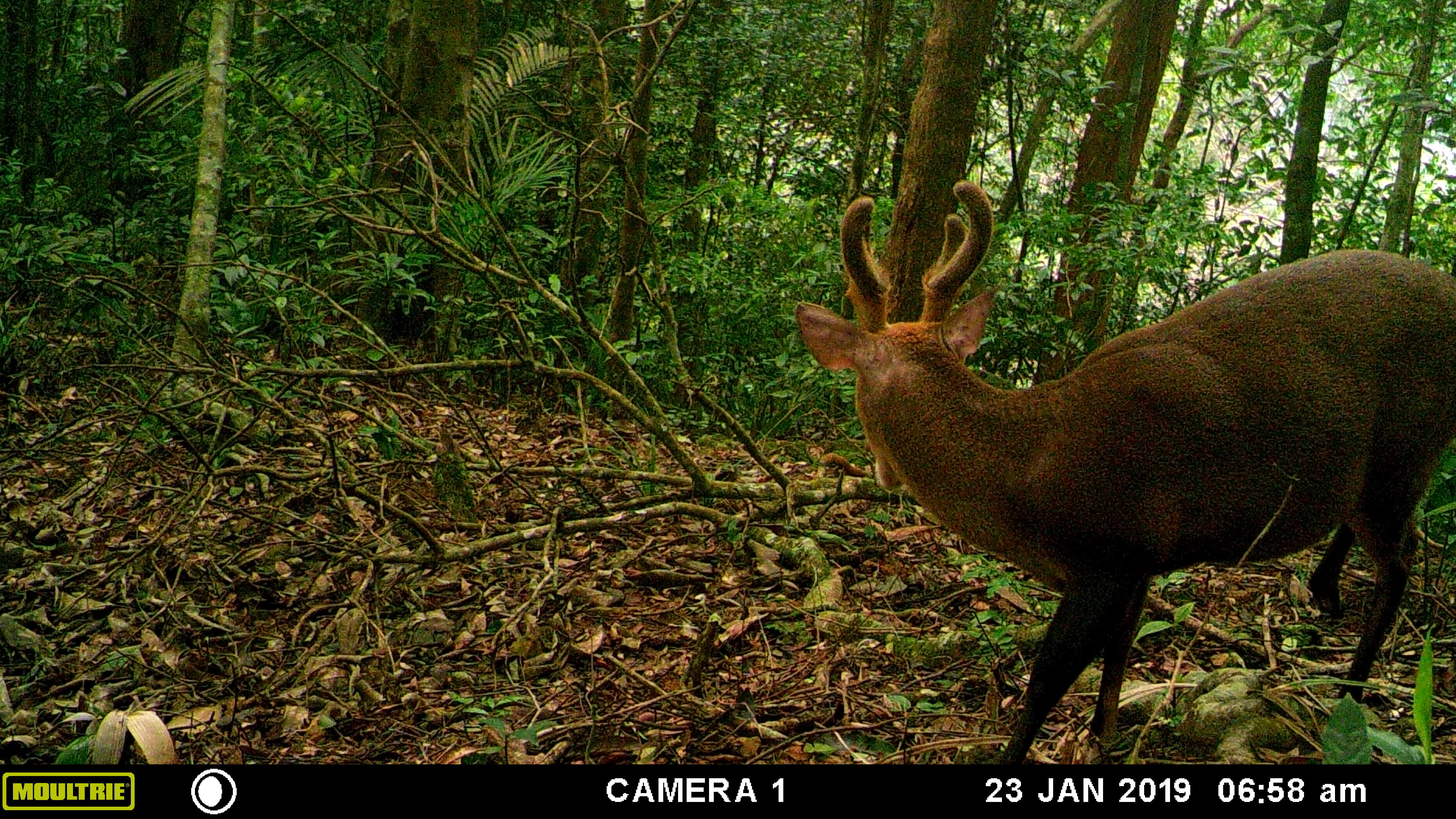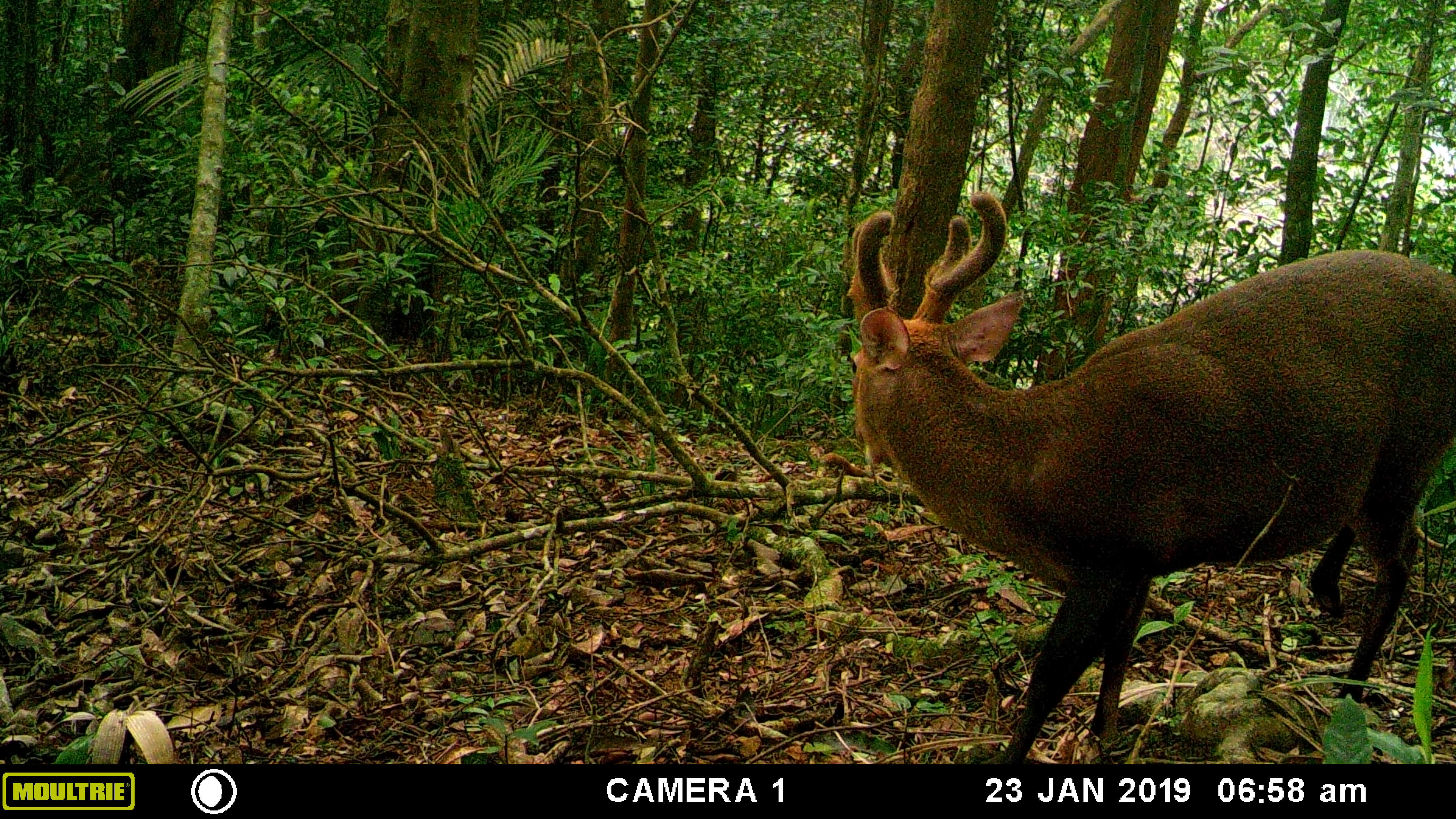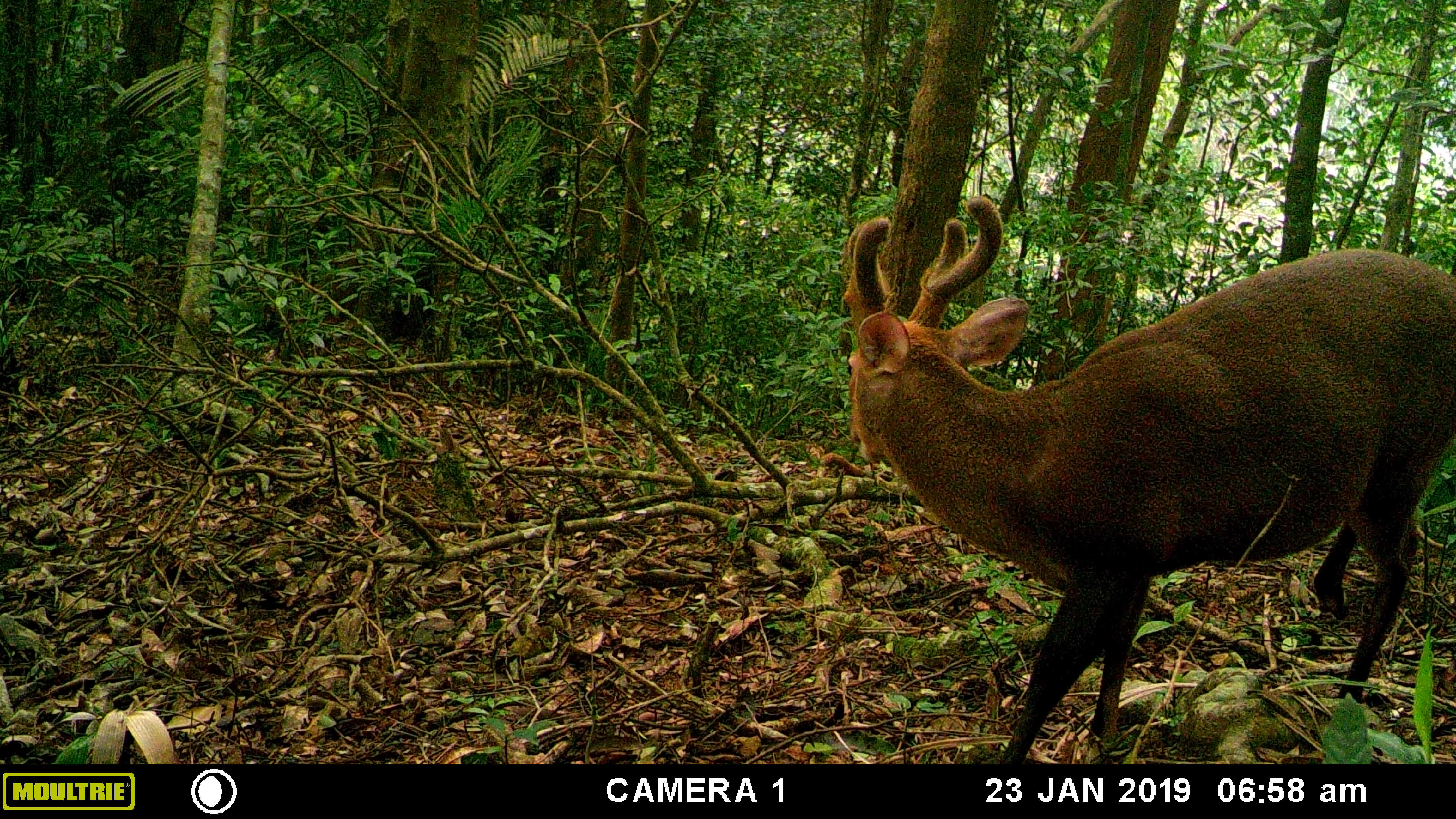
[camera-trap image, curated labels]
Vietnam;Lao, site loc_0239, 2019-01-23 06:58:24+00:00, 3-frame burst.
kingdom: Animalia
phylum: Chordata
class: Mammalia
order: Artiodactyla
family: Cervidae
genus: Muntiacus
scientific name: Muntiacus vuquangensis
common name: large-antlered muntjac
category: large antlered muntjac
Large antlered muntjac (large-antlered muntjac) (Muntiacus vuquangensis). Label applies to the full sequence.